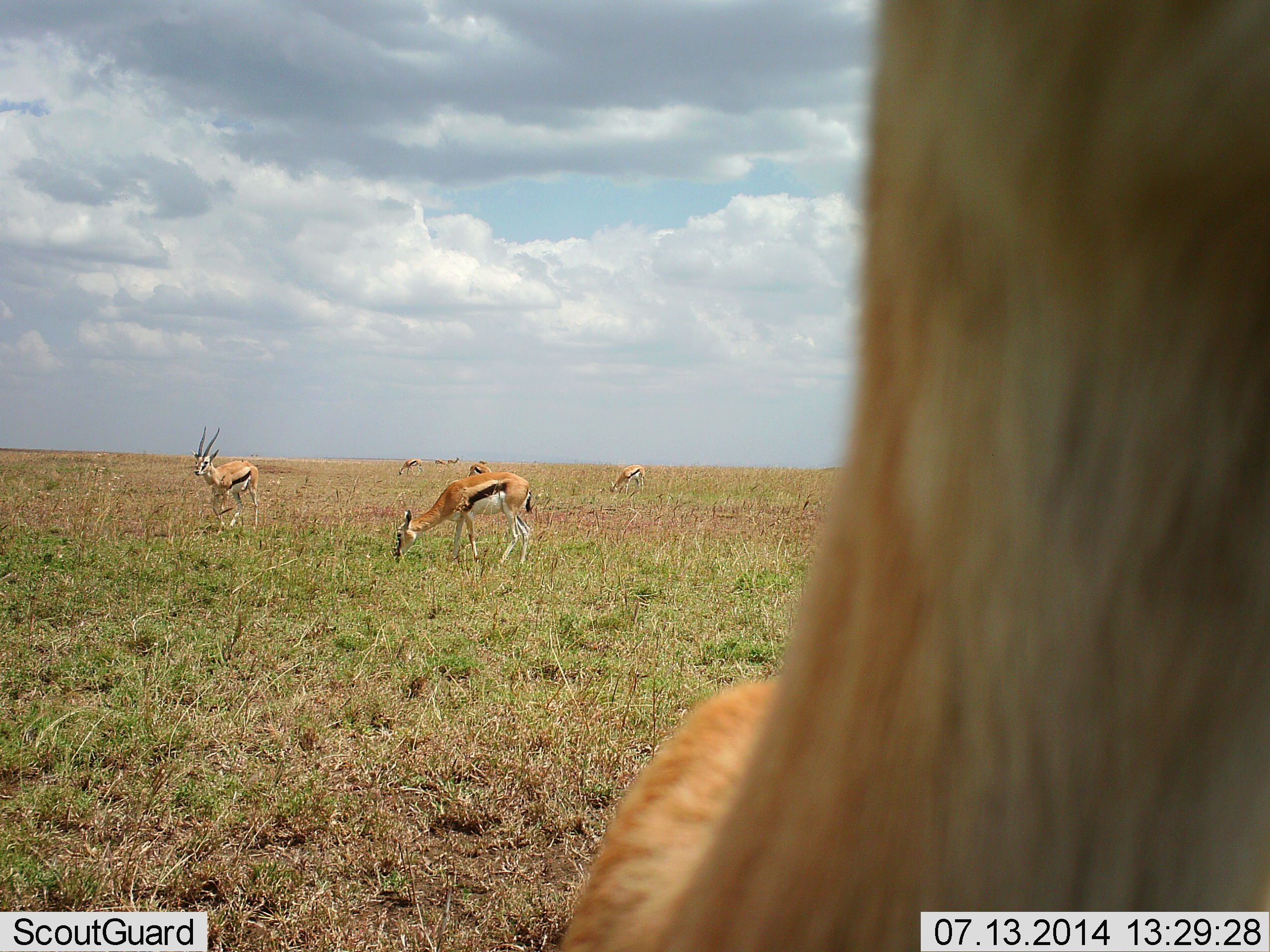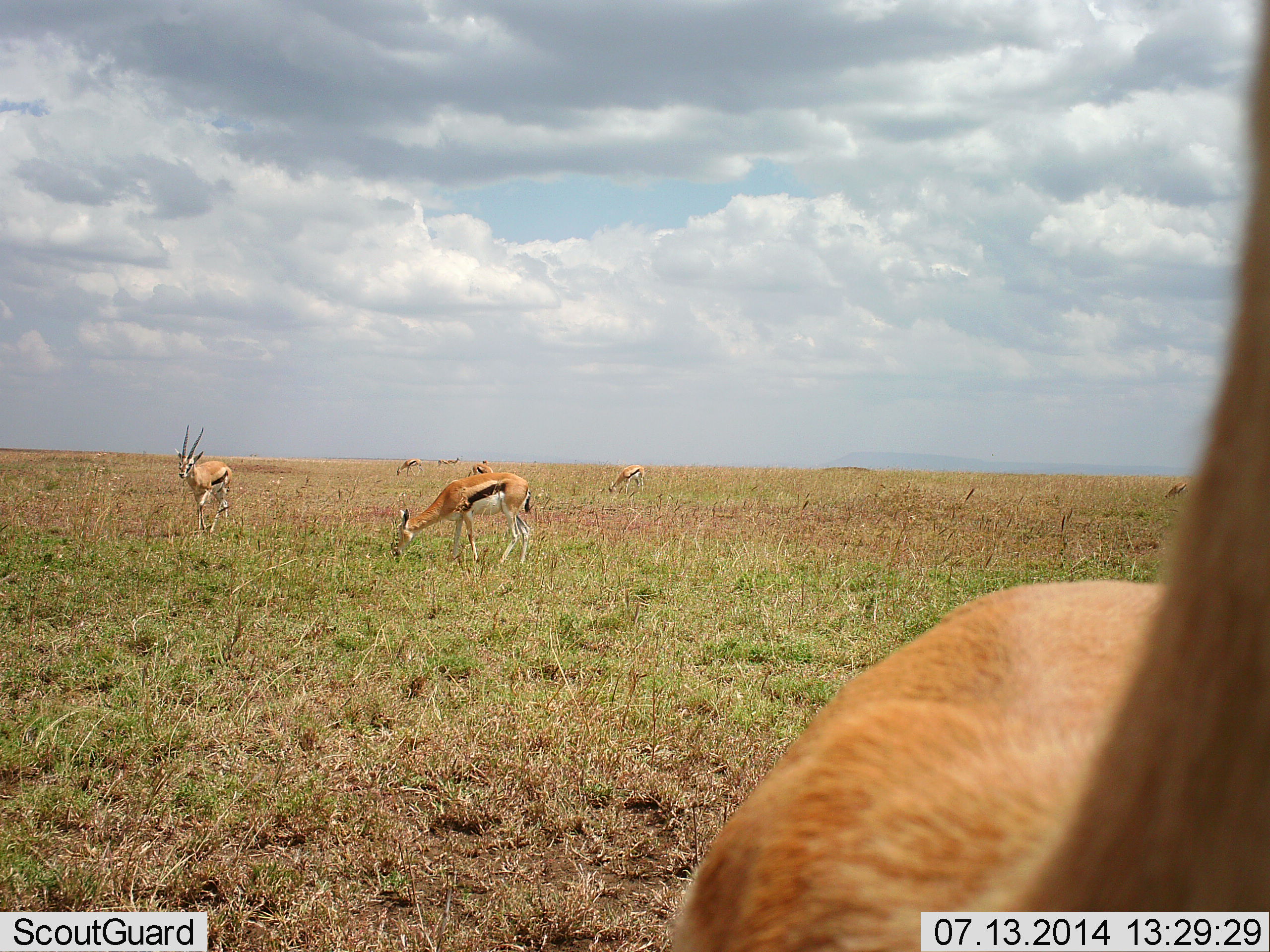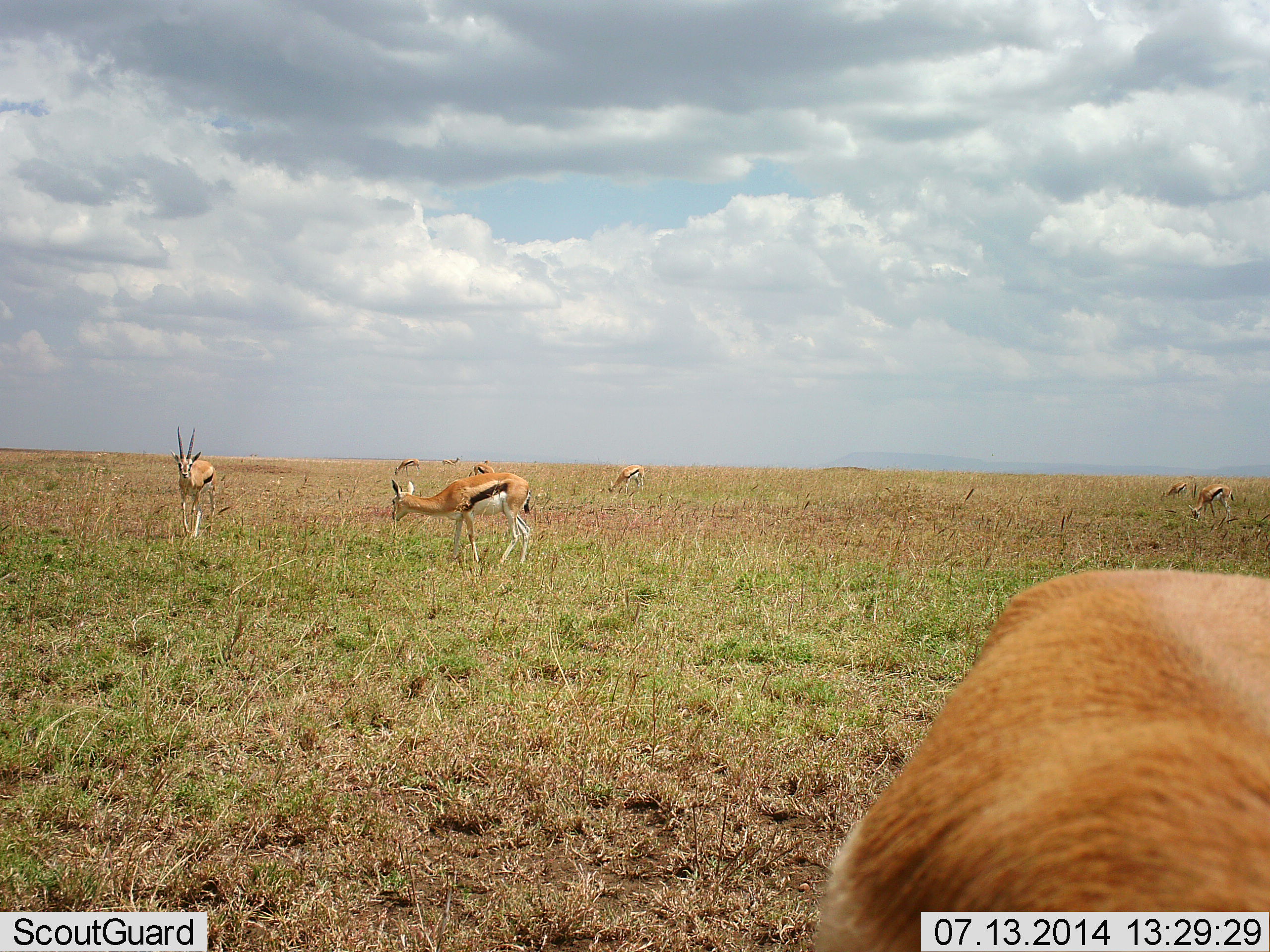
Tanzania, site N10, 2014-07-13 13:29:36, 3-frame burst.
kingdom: Animalia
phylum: Chordata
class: Mammalia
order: Artiodactyla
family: Bovidae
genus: Eudorcas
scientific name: Eudorcas thomsonii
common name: thomson's gazelle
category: gazellethomsons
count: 8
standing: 70%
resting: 0%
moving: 50%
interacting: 0%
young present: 0%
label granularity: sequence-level